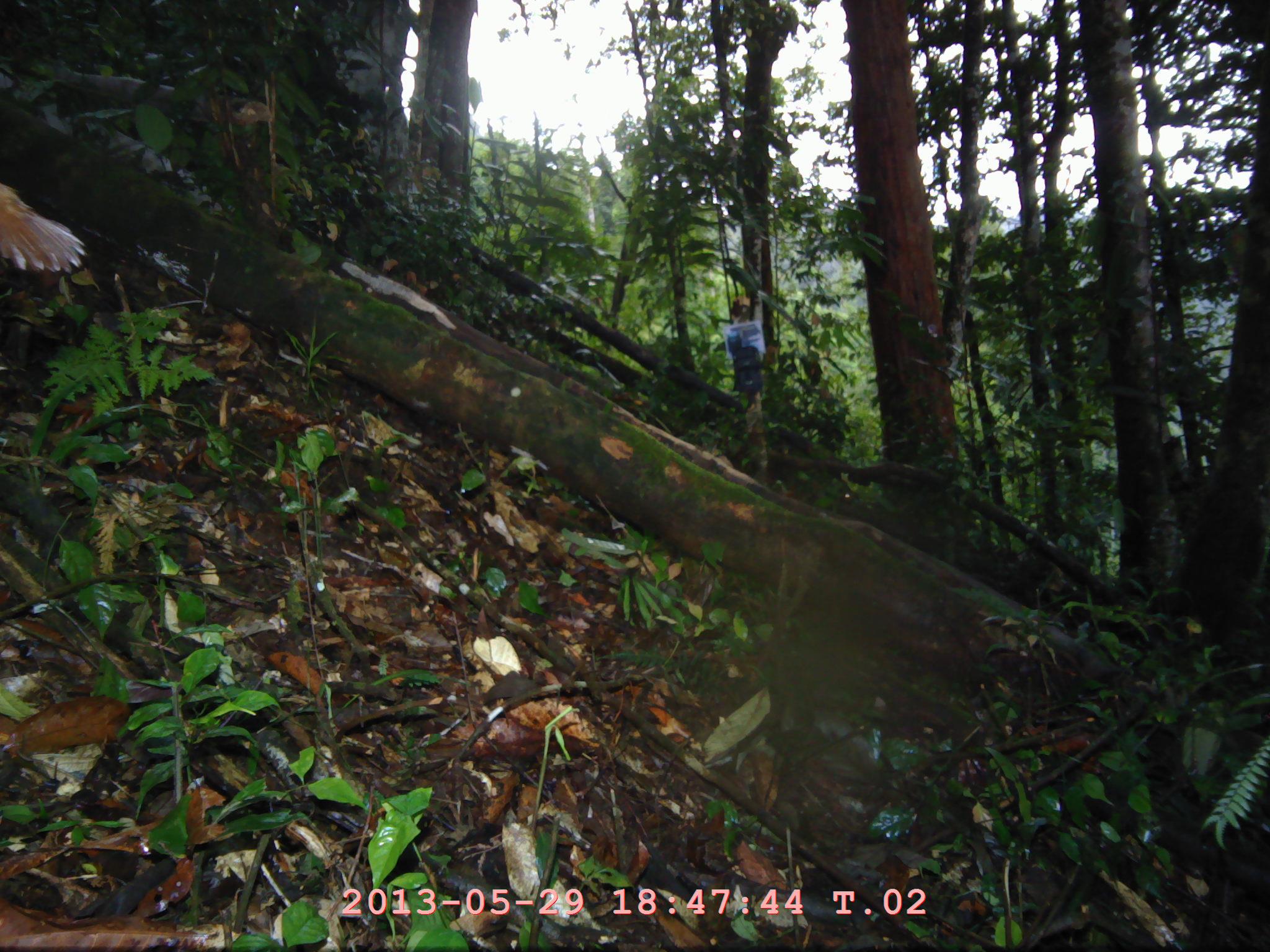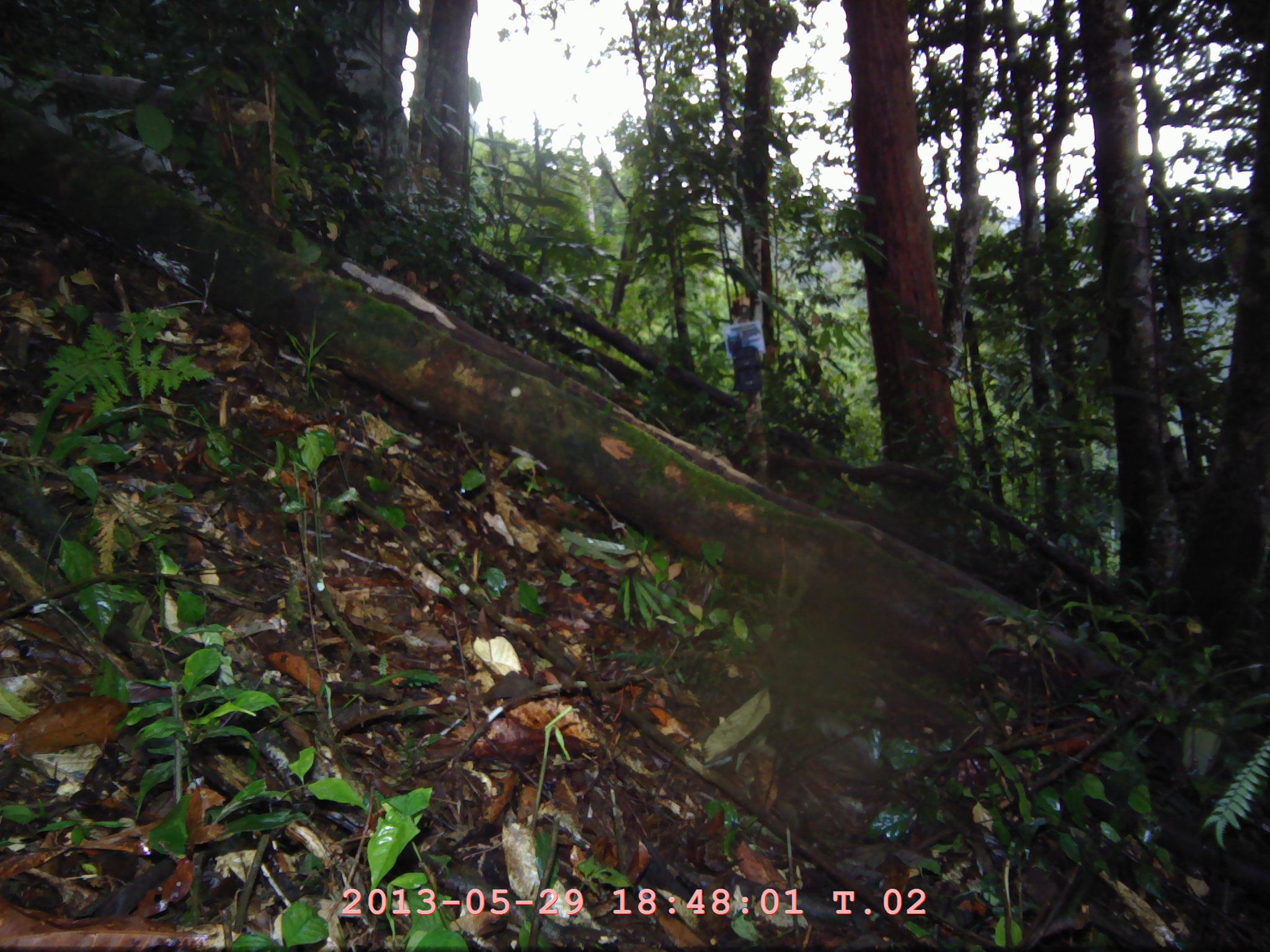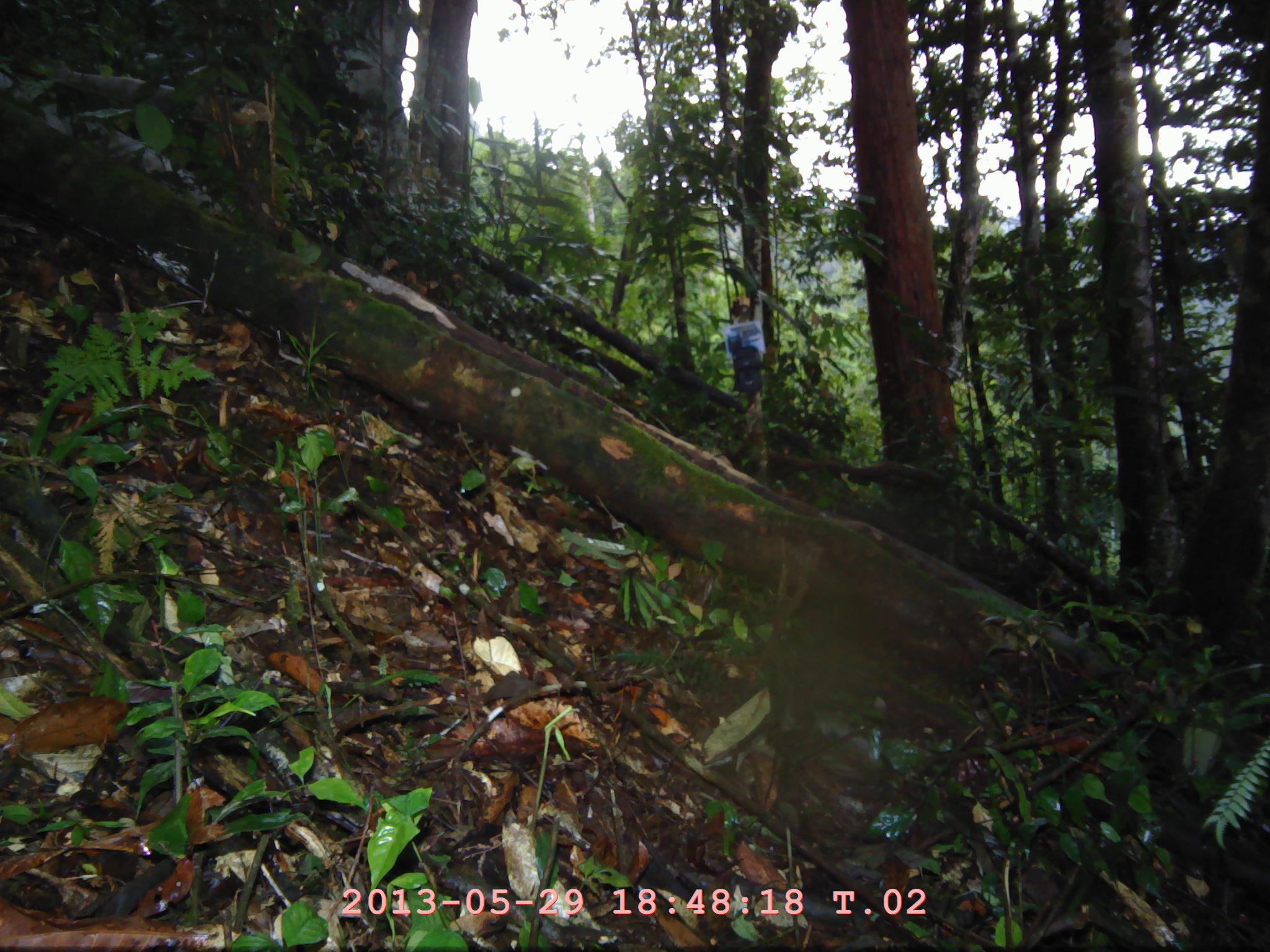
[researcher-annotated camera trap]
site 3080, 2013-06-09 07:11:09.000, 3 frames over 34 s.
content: unidentified animal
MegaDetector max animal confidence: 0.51